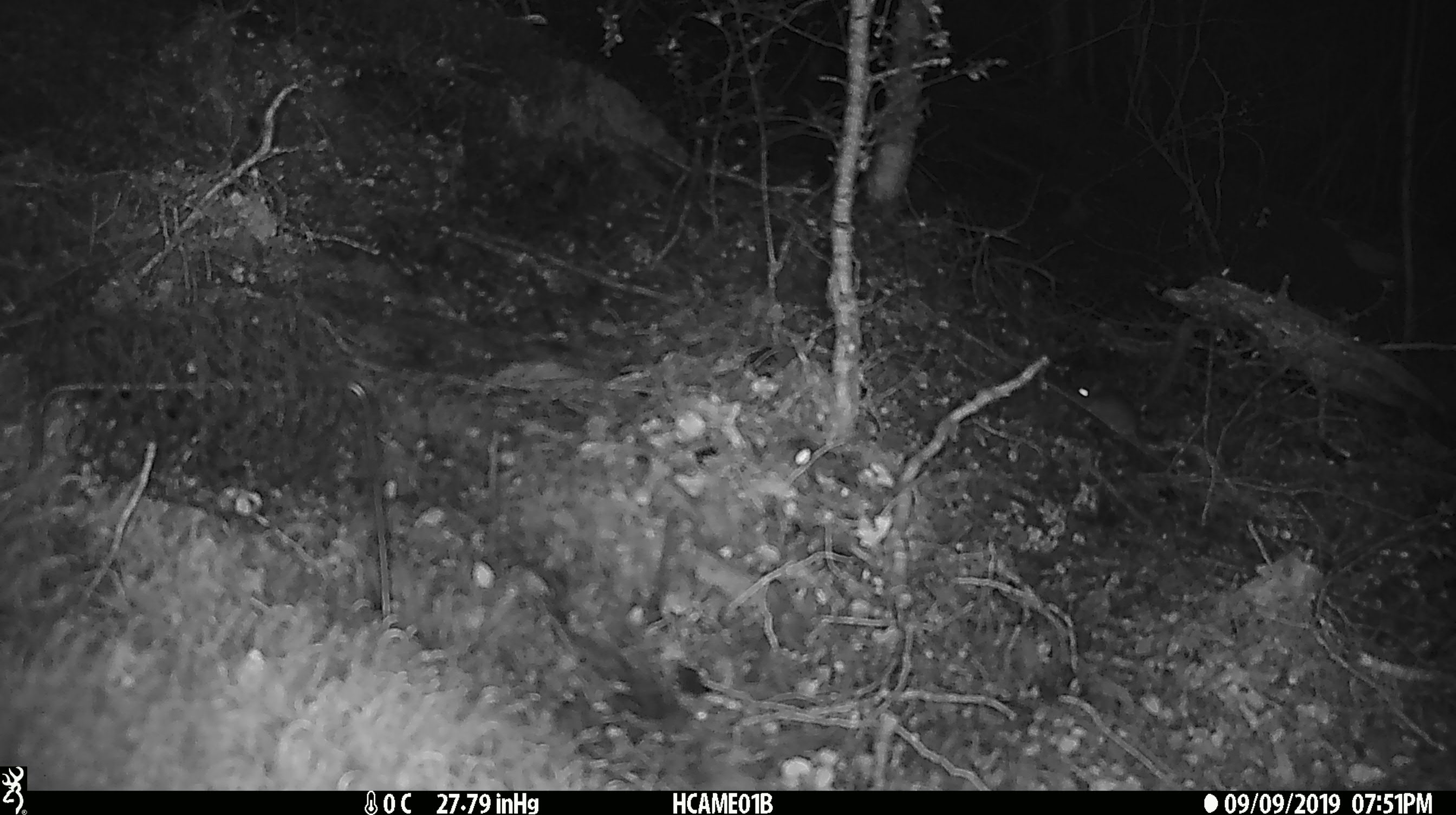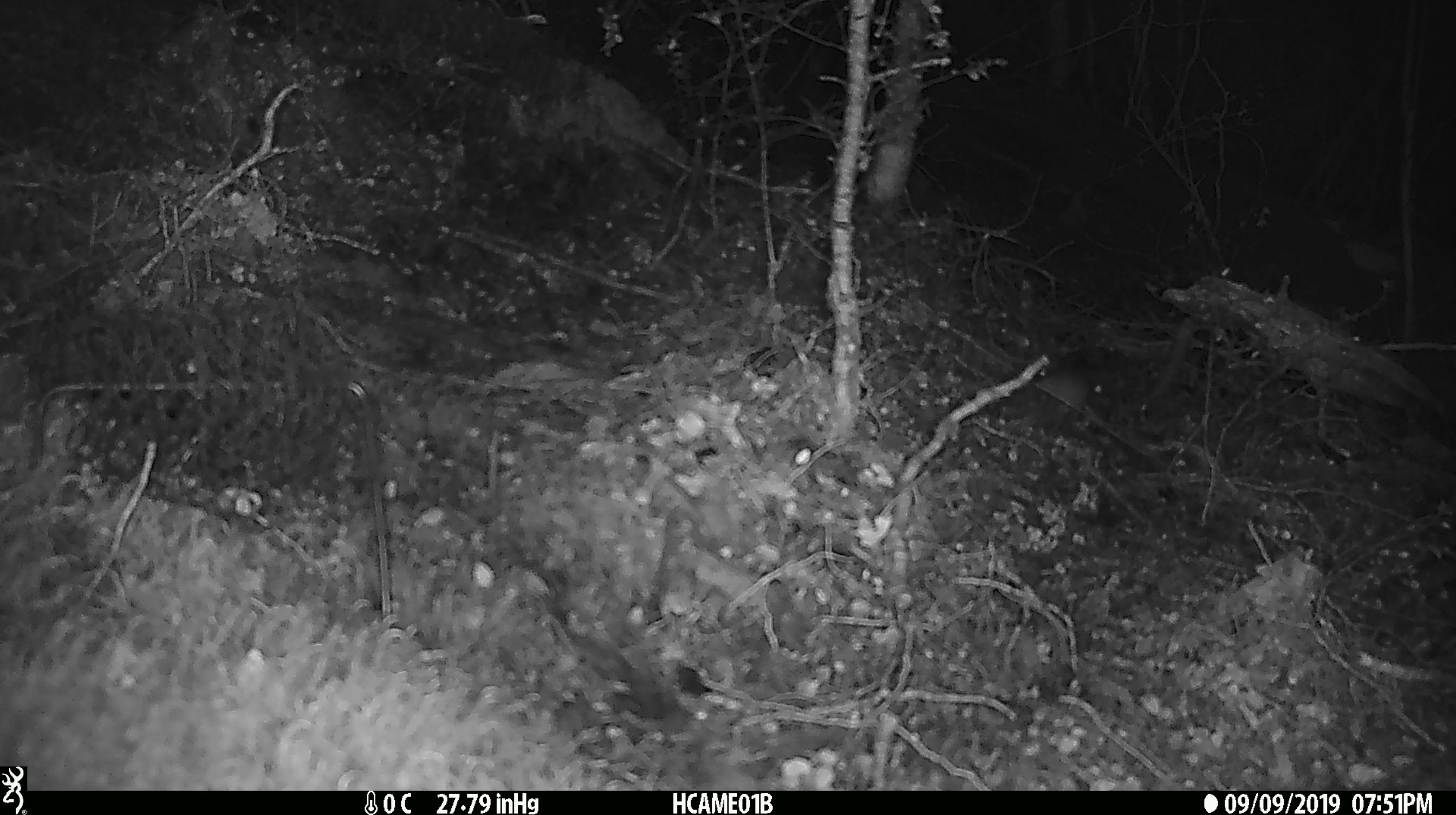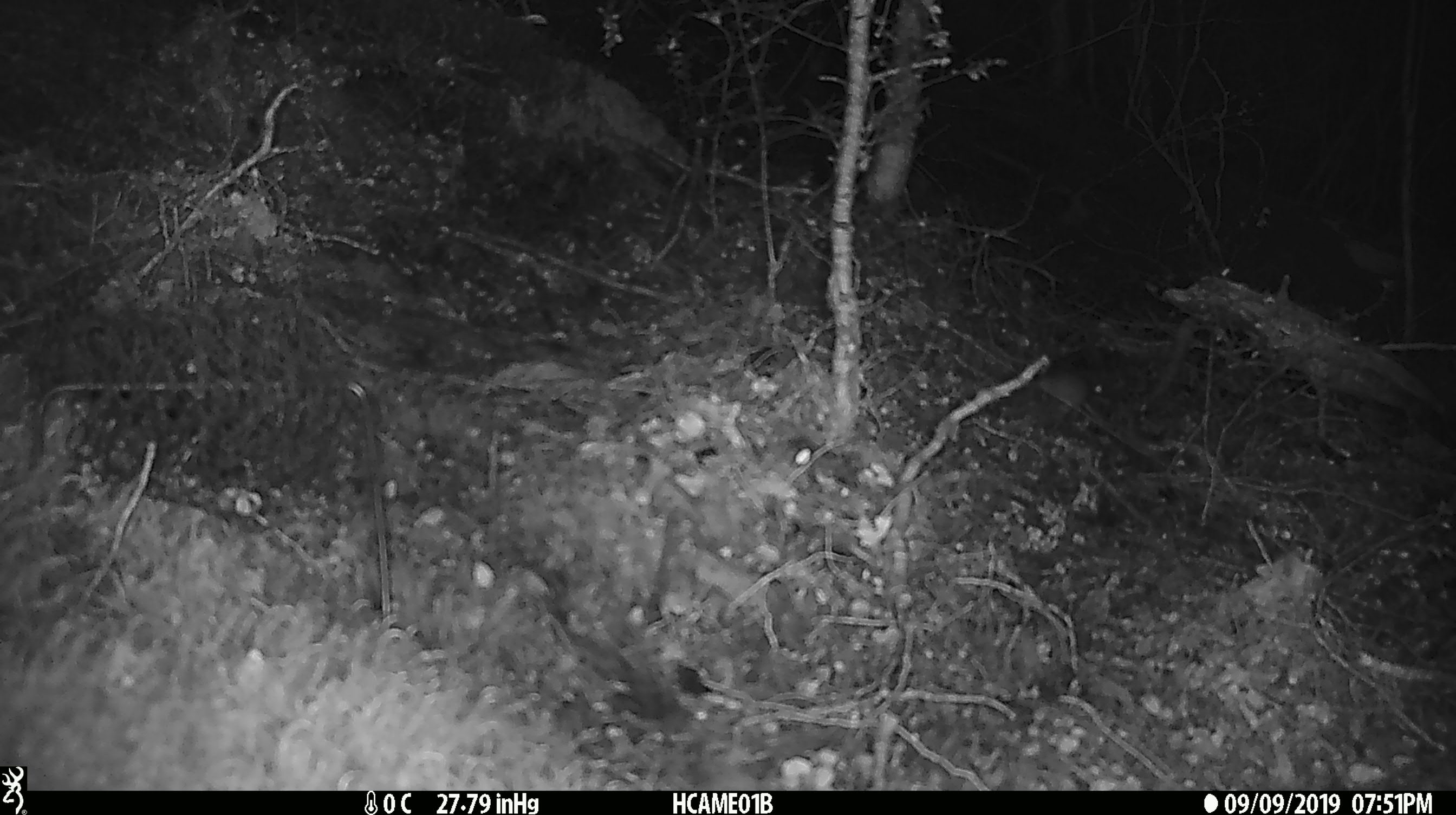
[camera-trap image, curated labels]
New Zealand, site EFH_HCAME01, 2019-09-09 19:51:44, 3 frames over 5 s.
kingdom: Animalia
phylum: Chordata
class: Mammalia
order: Rodentia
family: Muridae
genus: Mus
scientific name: Mus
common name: mouse